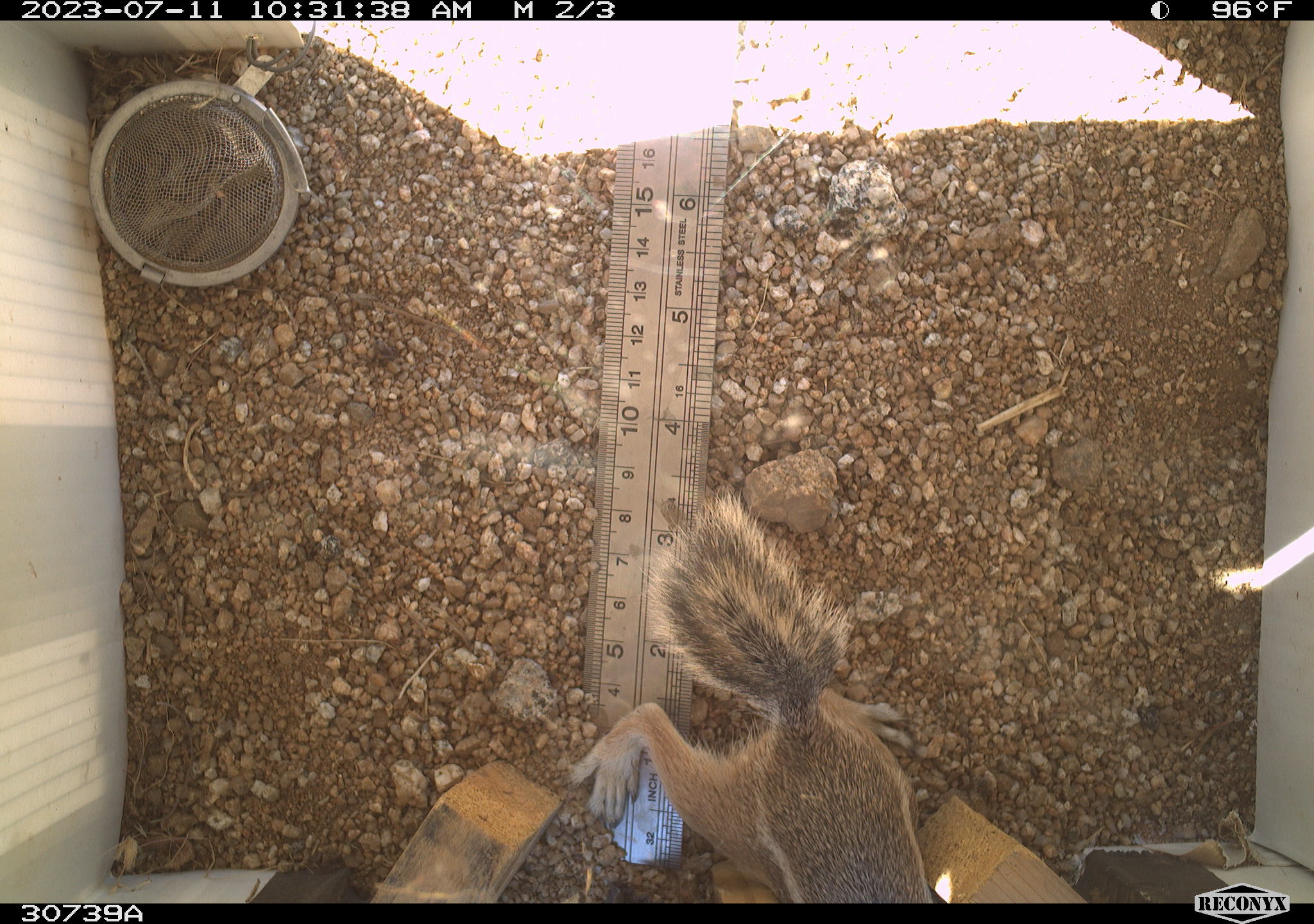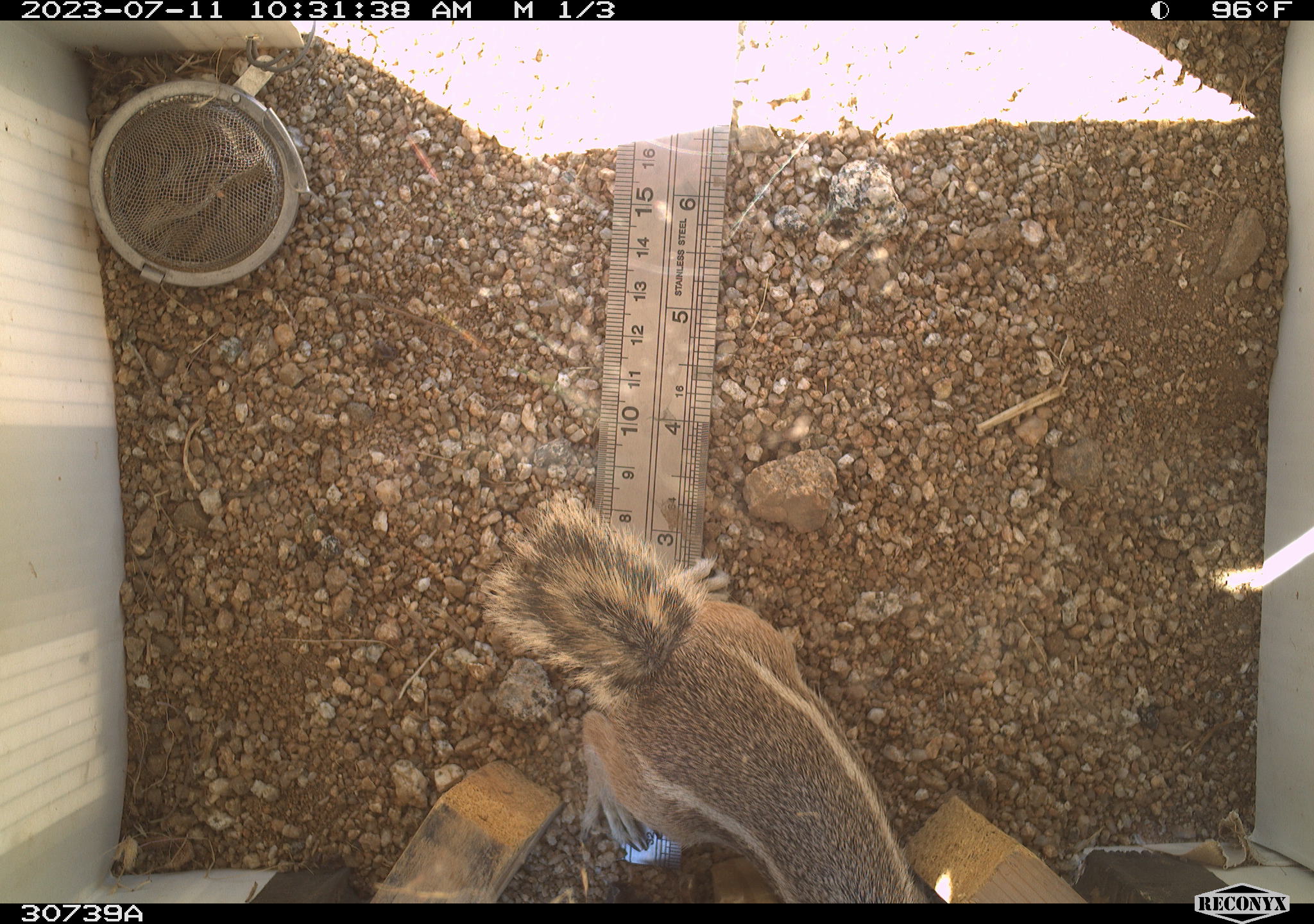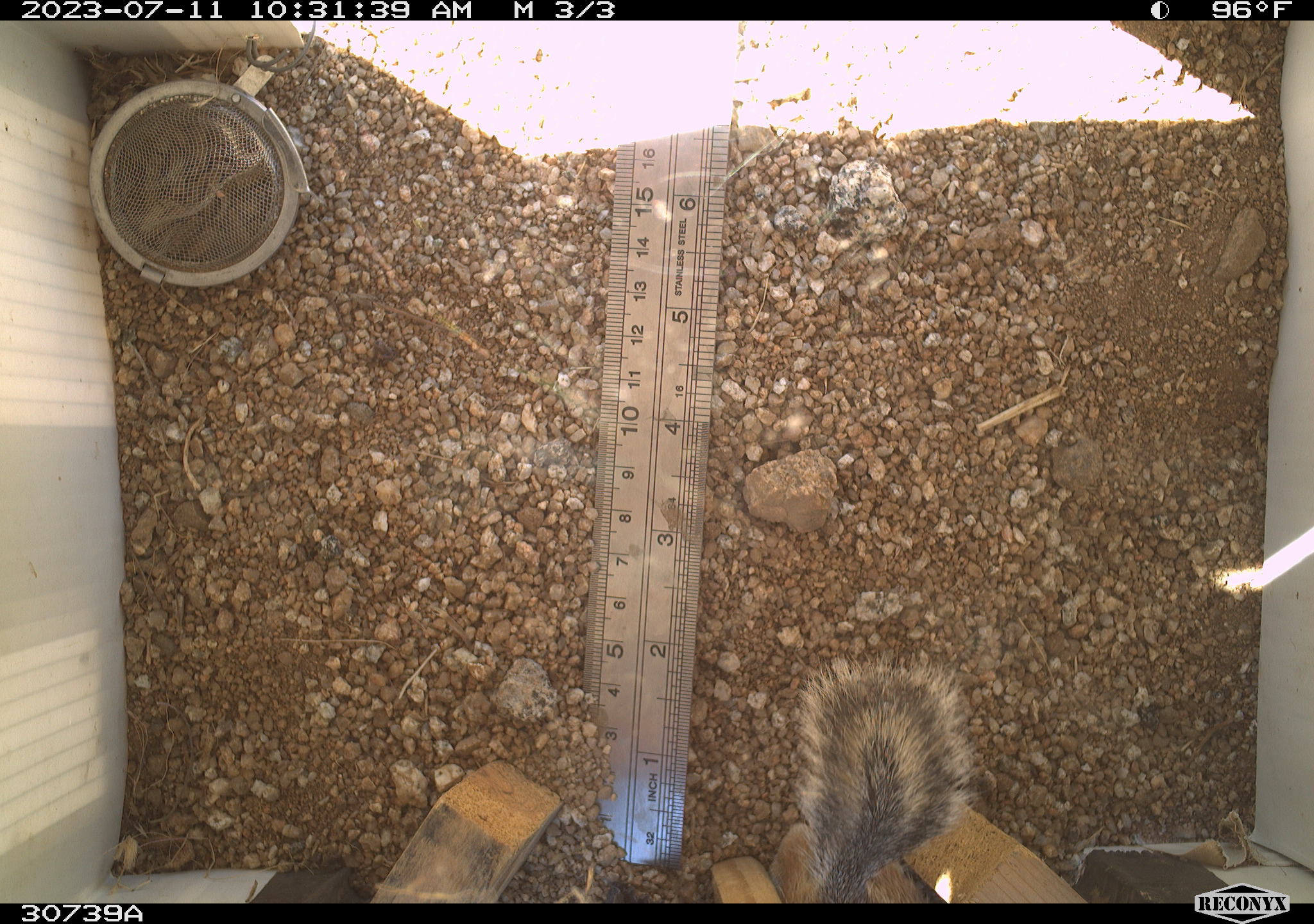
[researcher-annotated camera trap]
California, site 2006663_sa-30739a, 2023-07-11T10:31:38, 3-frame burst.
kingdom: Animalia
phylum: Chordata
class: Mammalia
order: Rodentia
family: Sciuridae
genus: Ammospermophilus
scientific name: Ammospermophilus leucurus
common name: white-tailed antelope squirrel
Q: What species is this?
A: White-tailed antelope squirrel (Ammospermophilus leucurus).